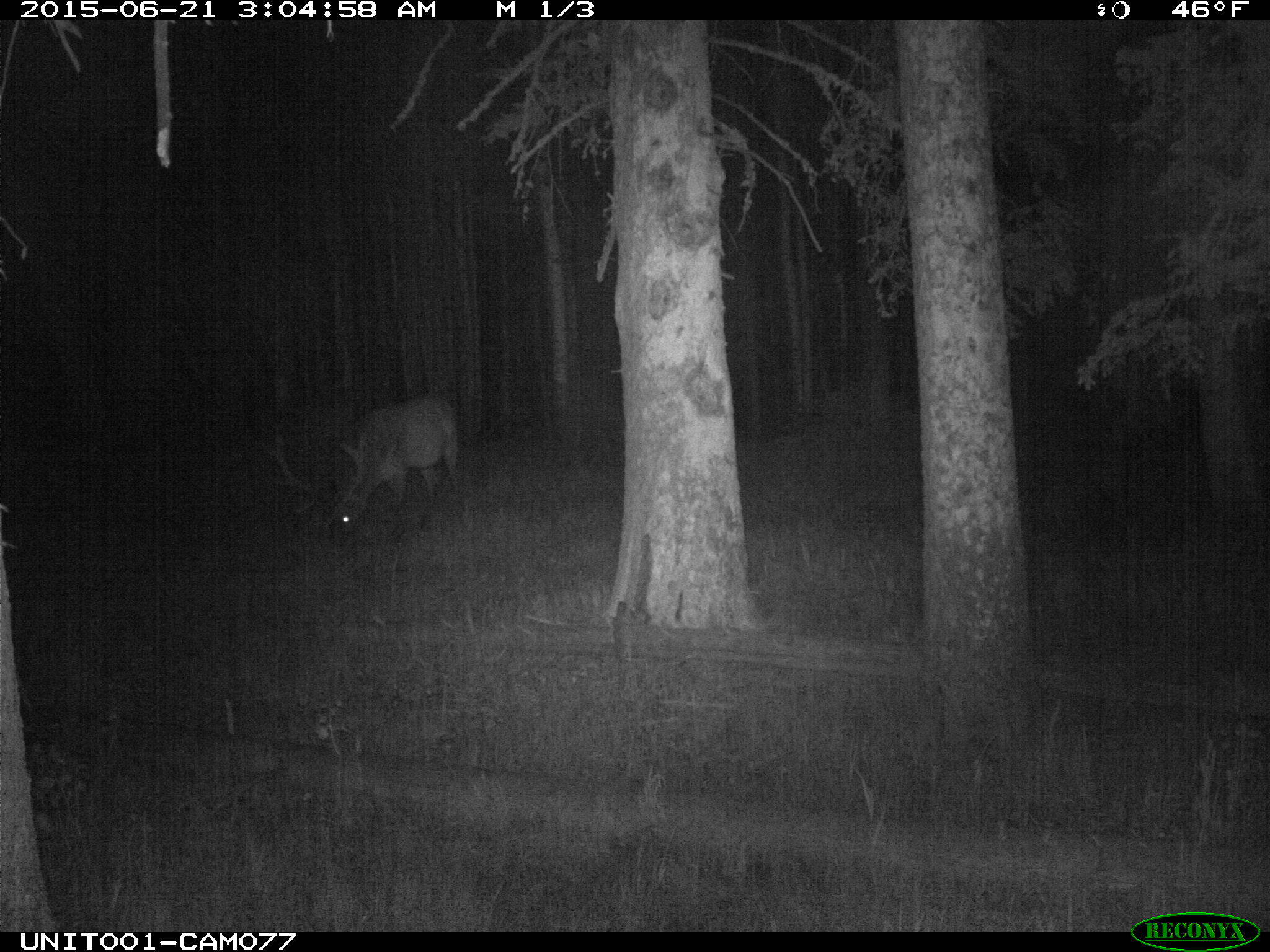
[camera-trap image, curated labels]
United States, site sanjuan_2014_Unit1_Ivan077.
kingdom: Animalia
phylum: Chordata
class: Mammalia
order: Artiodactyla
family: Cervidae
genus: Cervus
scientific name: Cervus elaphus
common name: red deer